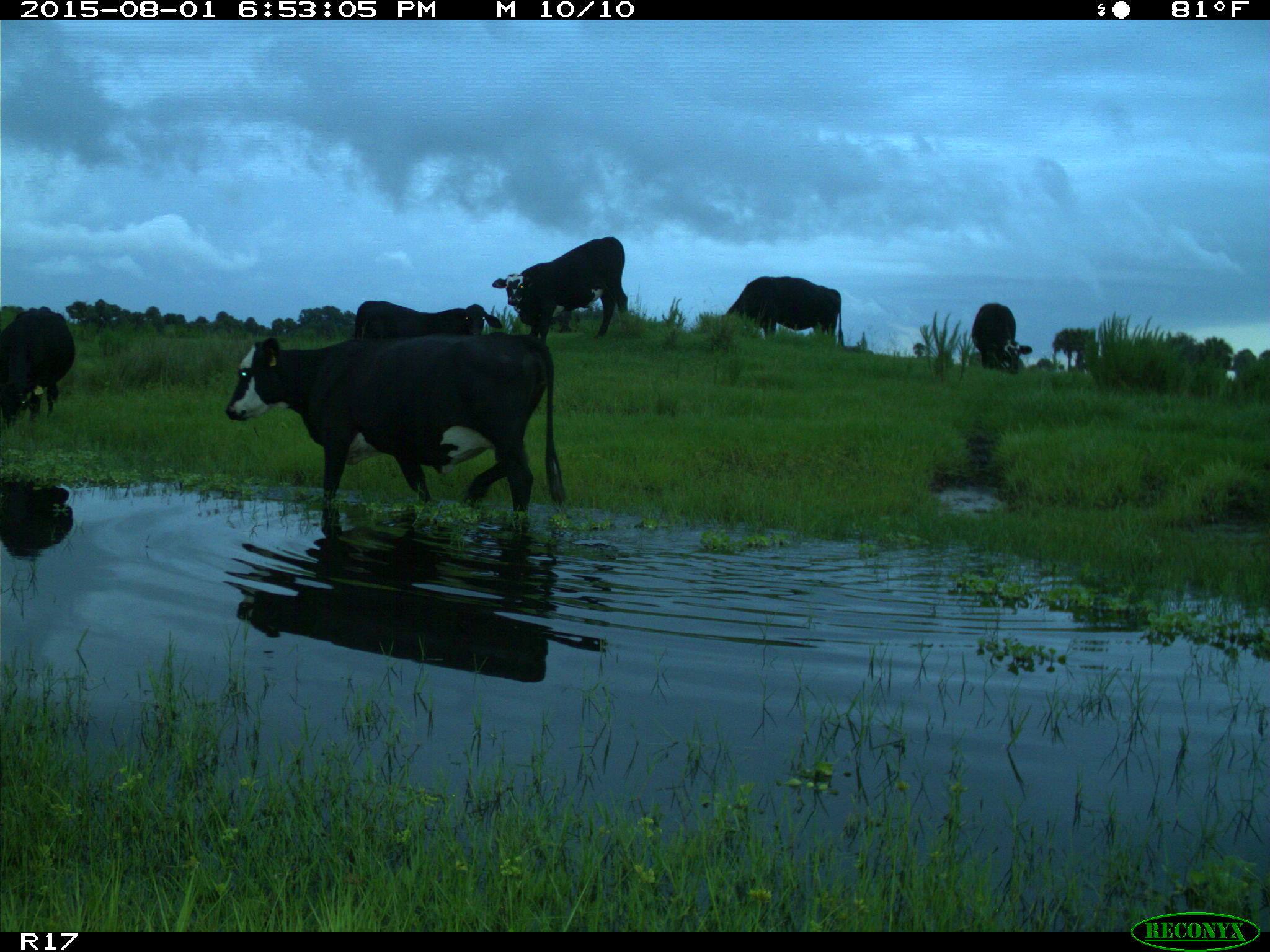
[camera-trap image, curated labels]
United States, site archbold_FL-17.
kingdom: Animalia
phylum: Chordata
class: Mammalia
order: Artiodactyla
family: Bovidae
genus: Bos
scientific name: Bos taurus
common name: domestic cow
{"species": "Bos taurus (domestic cow)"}